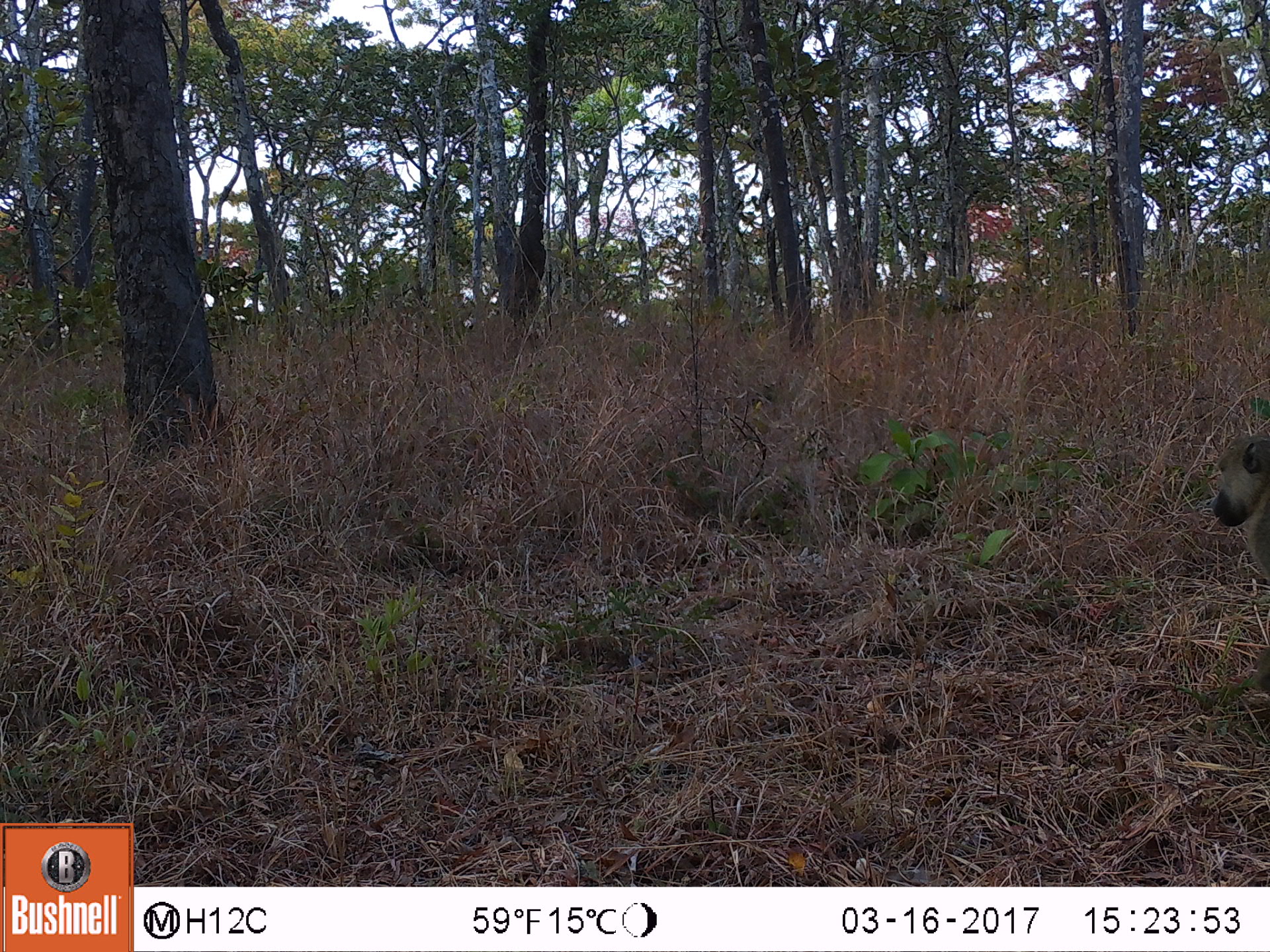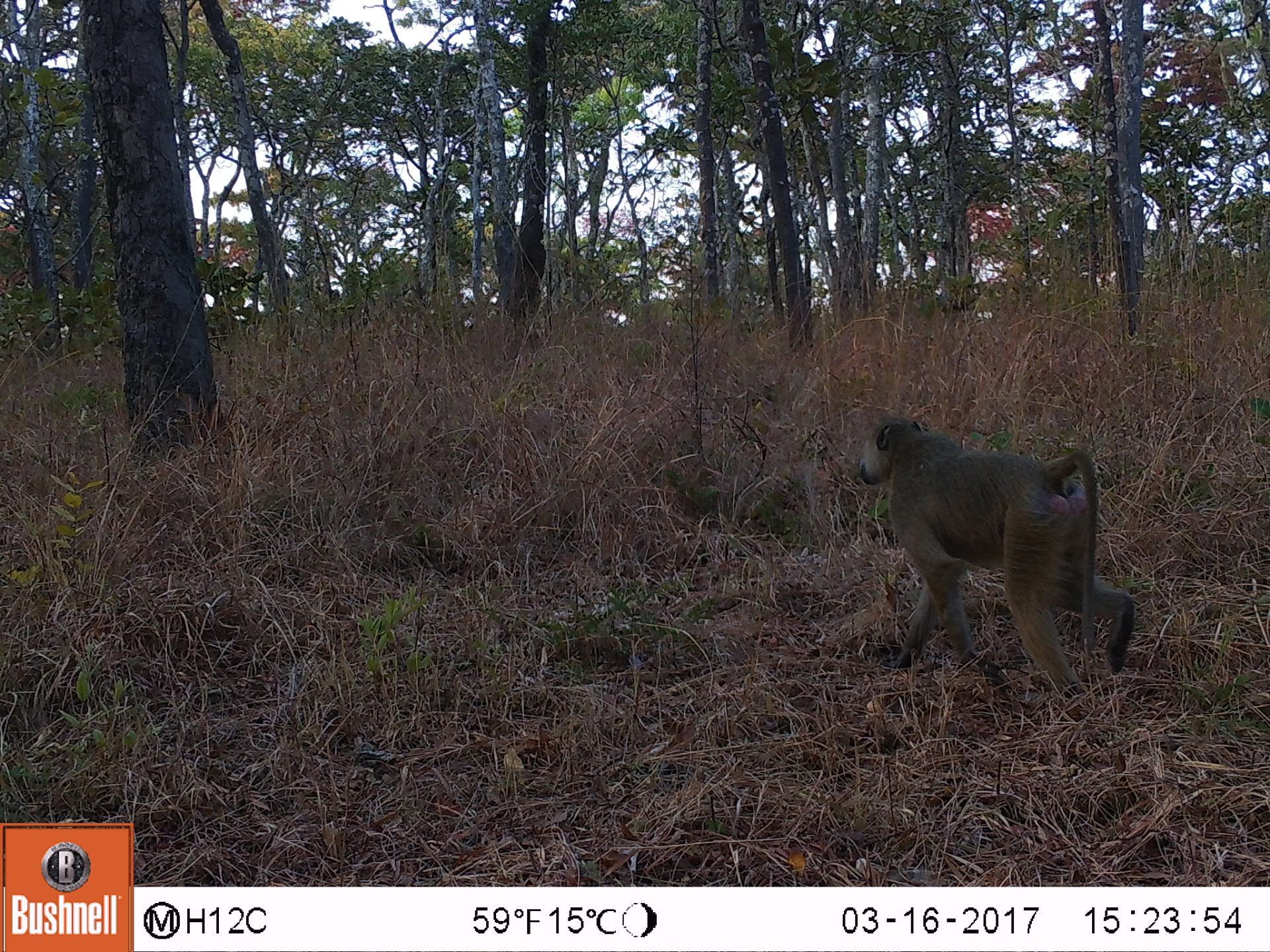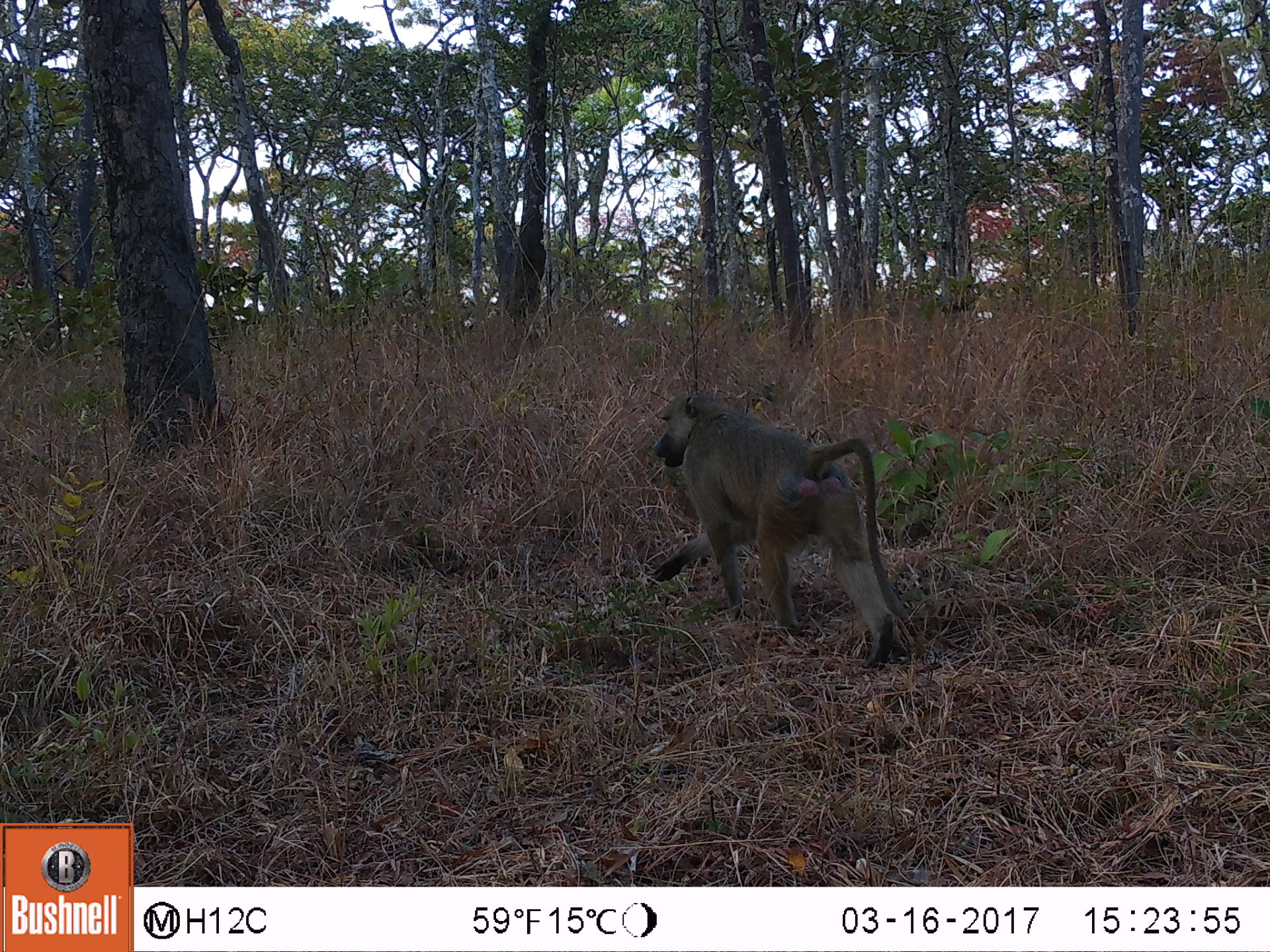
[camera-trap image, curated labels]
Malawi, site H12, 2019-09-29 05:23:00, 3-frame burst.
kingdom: Animalia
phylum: Chordata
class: Mammalia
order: Primates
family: Cercopithecidae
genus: Papio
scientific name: Papio cynocephalus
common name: yellow baboon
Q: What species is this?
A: Yellow baboon (Papio cynocephalus).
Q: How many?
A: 1.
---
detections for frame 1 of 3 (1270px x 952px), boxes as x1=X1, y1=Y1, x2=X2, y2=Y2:
yellow baboon: x1=1206, y1=410, x2=1270, y2=604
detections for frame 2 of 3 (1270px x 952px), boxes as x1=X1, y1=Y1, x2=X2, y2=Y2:
yellow baboon: x1=851, y1=410, x2=1133, y2=705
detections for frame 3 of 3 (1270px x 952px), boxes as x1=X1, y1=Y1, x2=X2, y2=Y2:
yellow baboon: x1=642, y1=375, x2=912, y2=670